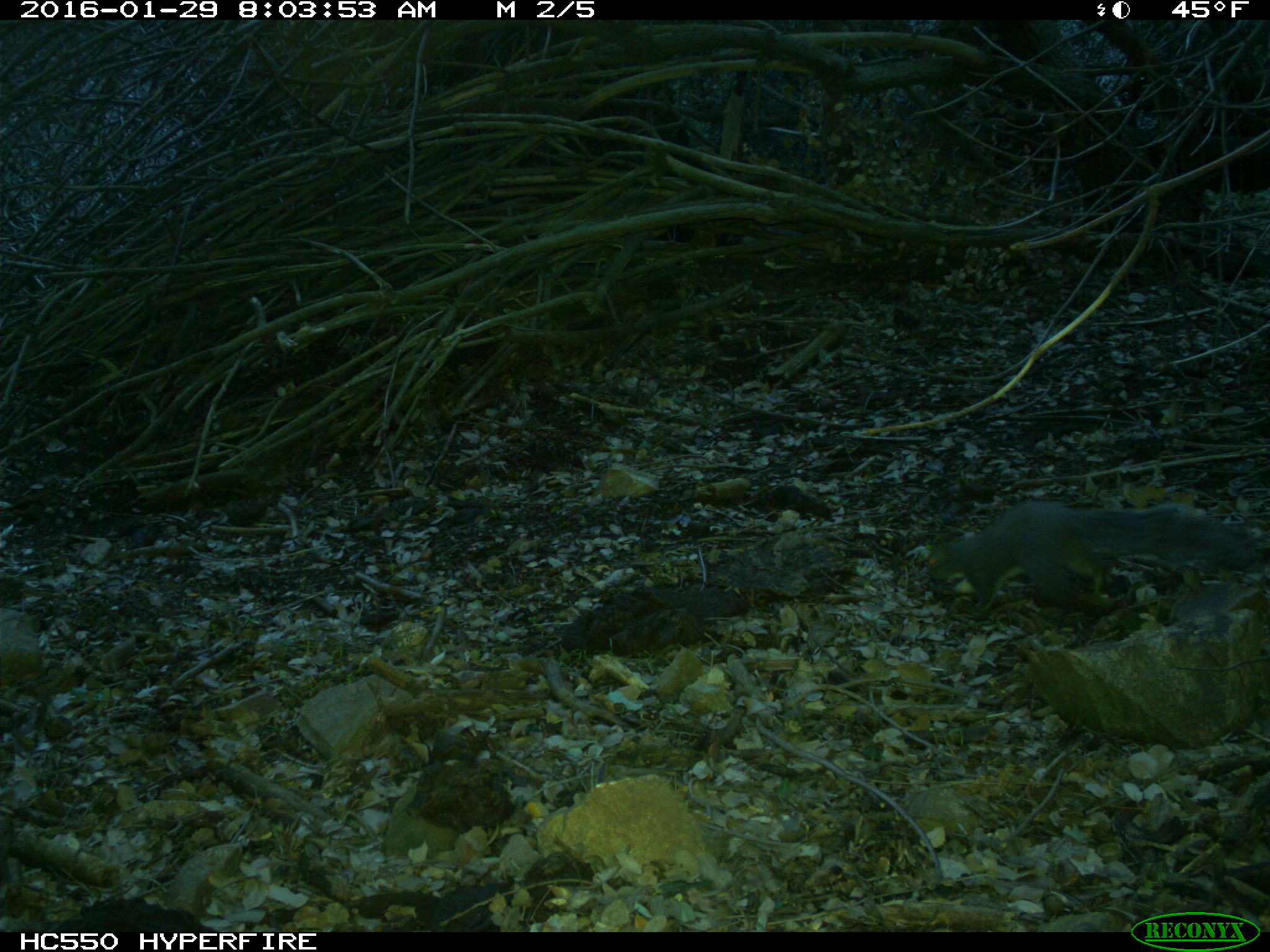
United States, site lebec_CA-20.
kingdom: Animalia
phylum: Chordata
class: Mammalia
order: Rodentia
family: Sciuridae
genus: Sciurus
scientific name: Sciurus carolinensis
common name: eastern gray squirrel